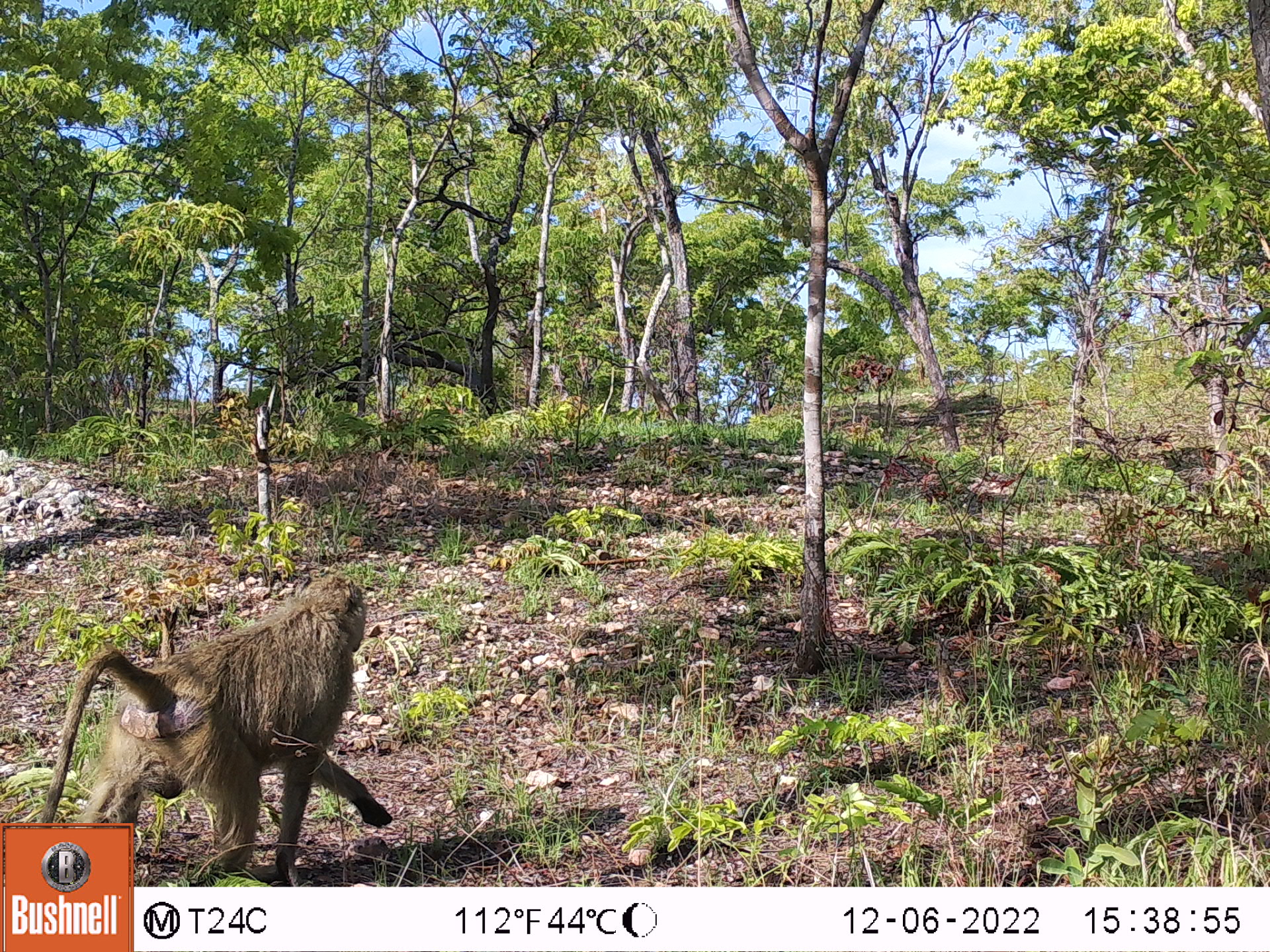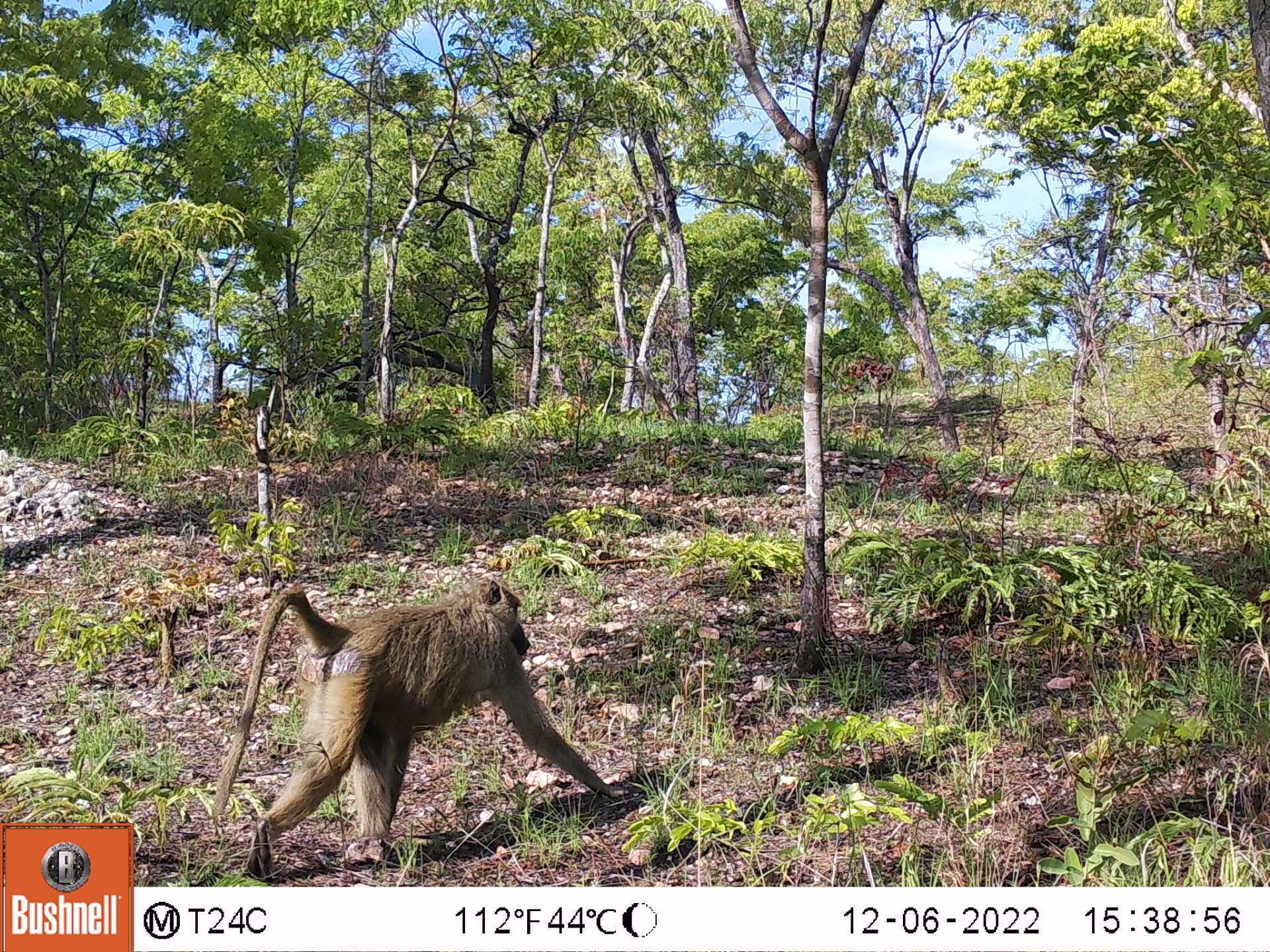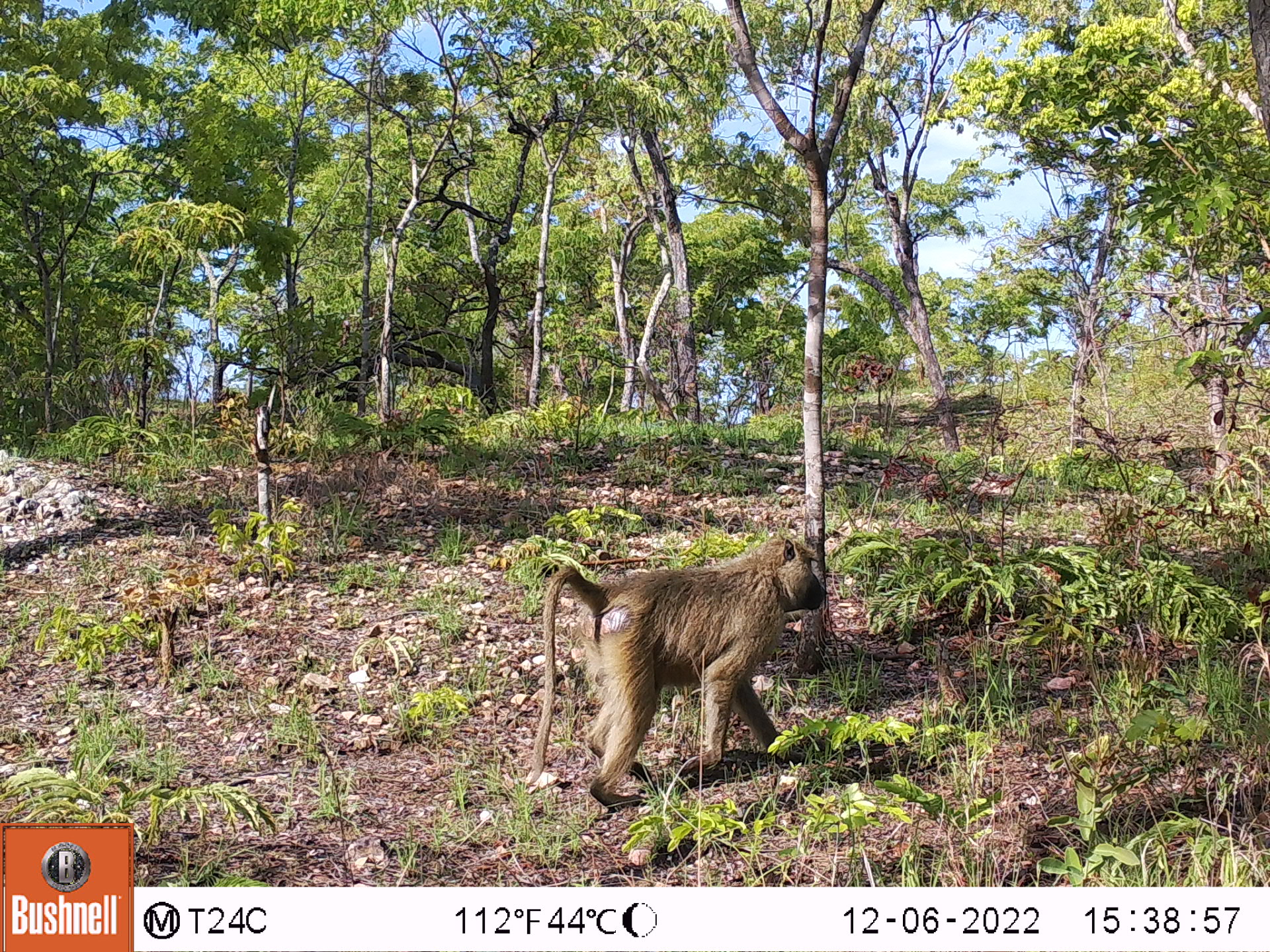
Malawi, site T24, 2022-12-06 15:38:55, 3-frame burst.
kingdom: Animalia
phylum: Chordata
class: Mammalia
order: Primates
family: Cercopithecidae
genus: Papio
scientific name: Papio cynocephalus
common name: yellow baboon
Yellow baboon (Papio cynocephalus), count 1.